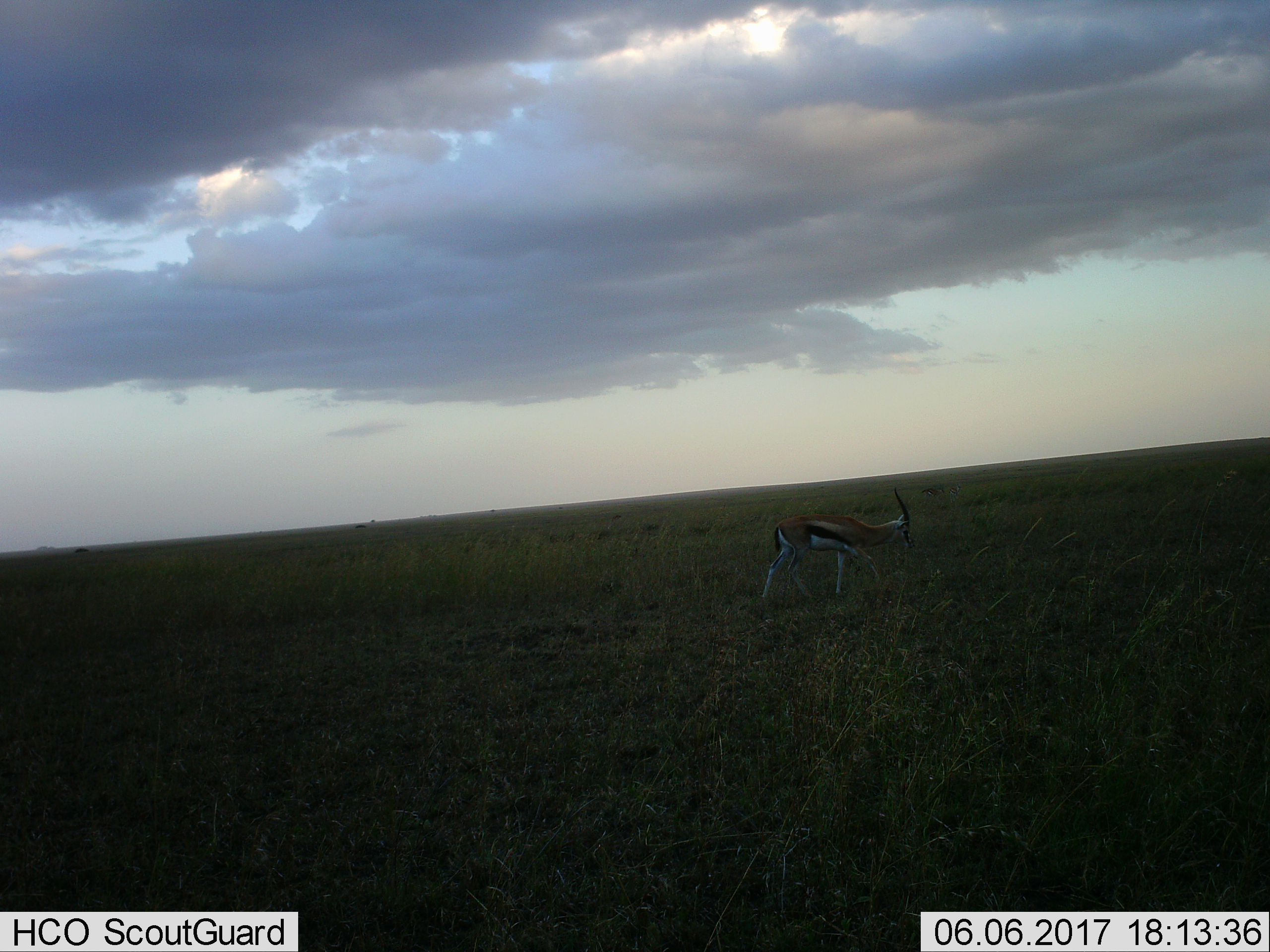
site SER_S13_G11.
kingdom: Animalia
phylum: Chordata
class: Mammalia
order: Artiodactyla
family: Bovidae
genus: Eudorcas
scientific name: Eudorcas thomsonii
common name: thomson's gazelle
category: gazellethomsons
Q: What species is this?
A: Gazellethomsons (thomson's gazelle) (Eudorcas thomsonii).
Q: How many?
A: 1.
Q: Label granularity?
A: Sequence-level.